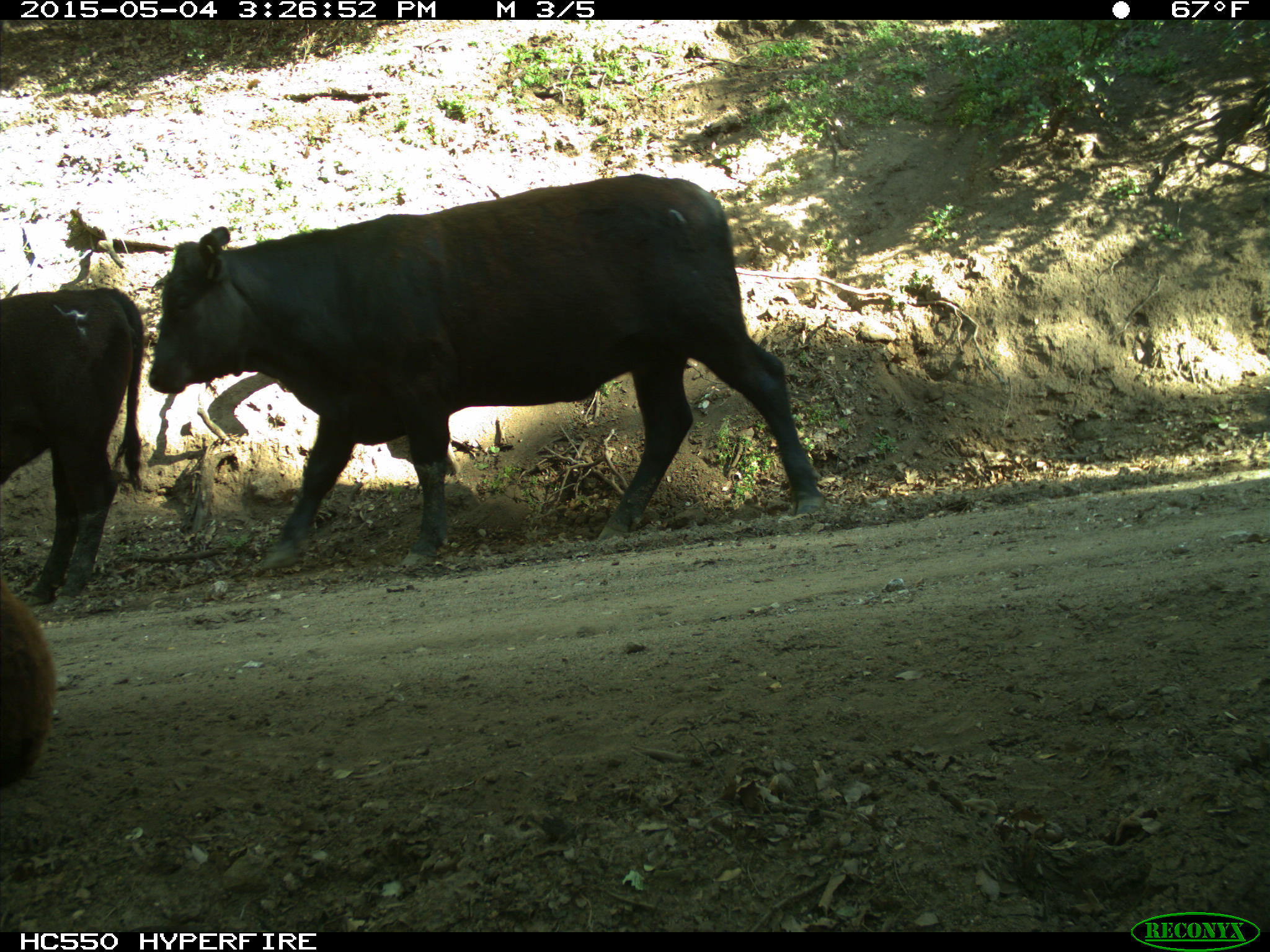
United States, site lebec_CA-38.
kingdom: Animalia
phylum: Chordata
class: Mammalia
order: Artiodactyla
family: Bovidae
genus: Bos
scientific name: Bos taurus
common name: domestic cow